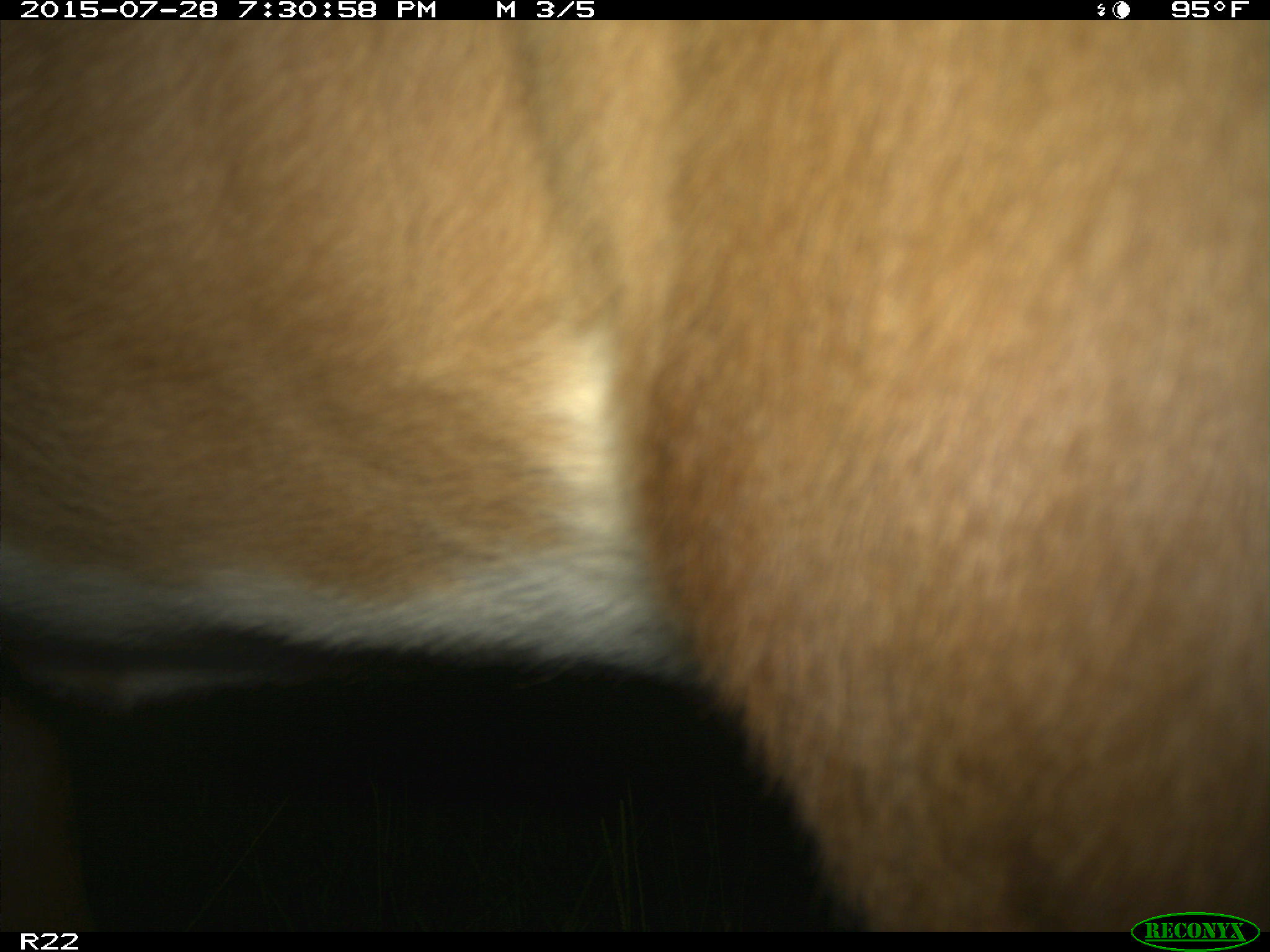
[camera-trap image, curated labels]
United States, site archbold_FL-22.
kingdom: Animalia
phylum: Chordata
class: Mammalia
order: Artiodactyla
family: Bovidae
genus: Bos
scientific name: Bos taurus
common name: domestic cow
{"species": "Bos taurus (domestic cow)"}